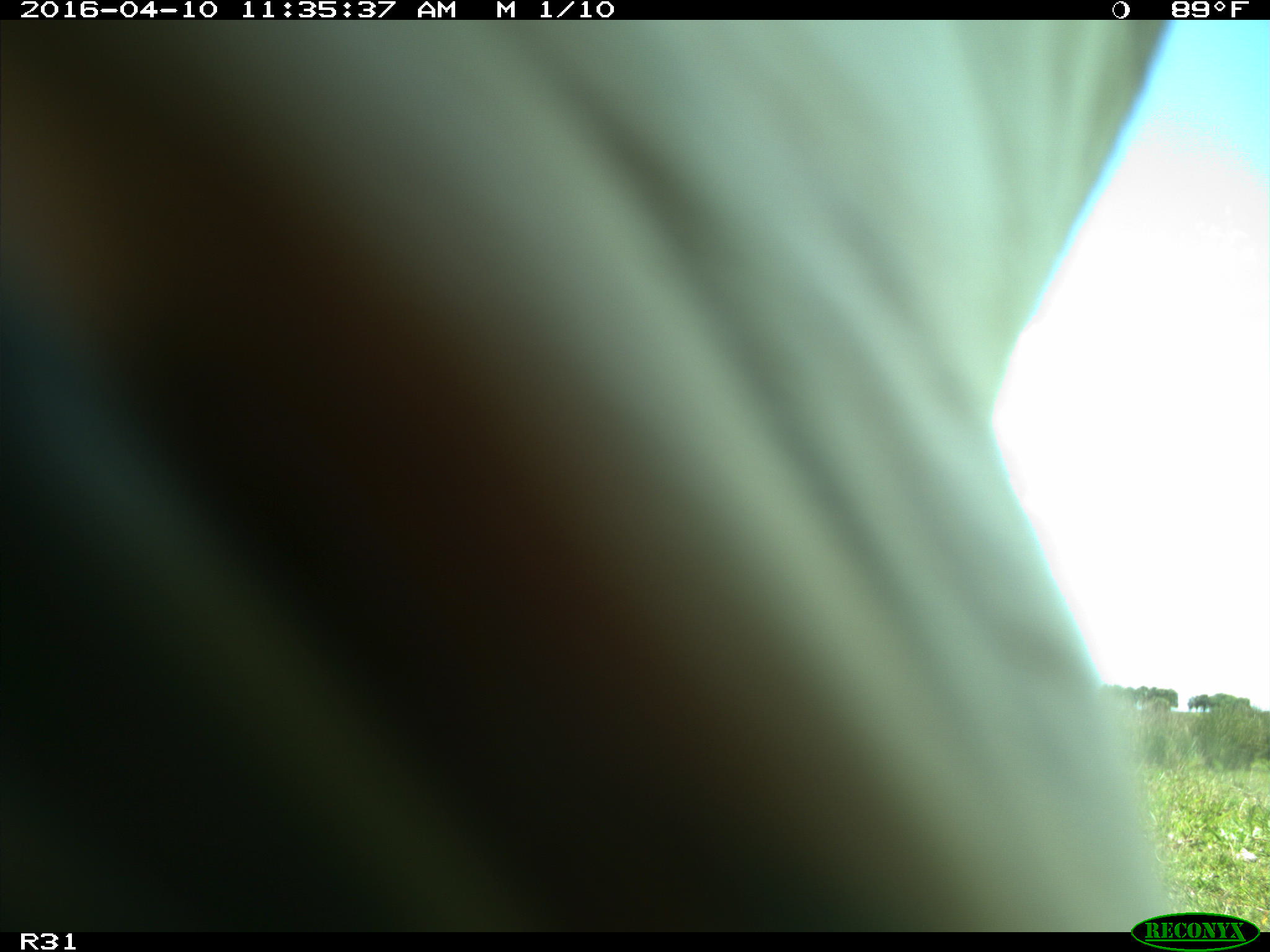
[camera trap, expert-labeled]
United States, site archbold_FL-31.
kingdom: Animalia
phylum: Chordata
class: Mammalia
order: Artiodactyla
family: Bovidae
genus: Bos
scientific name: Bos taurus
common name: domestic cow